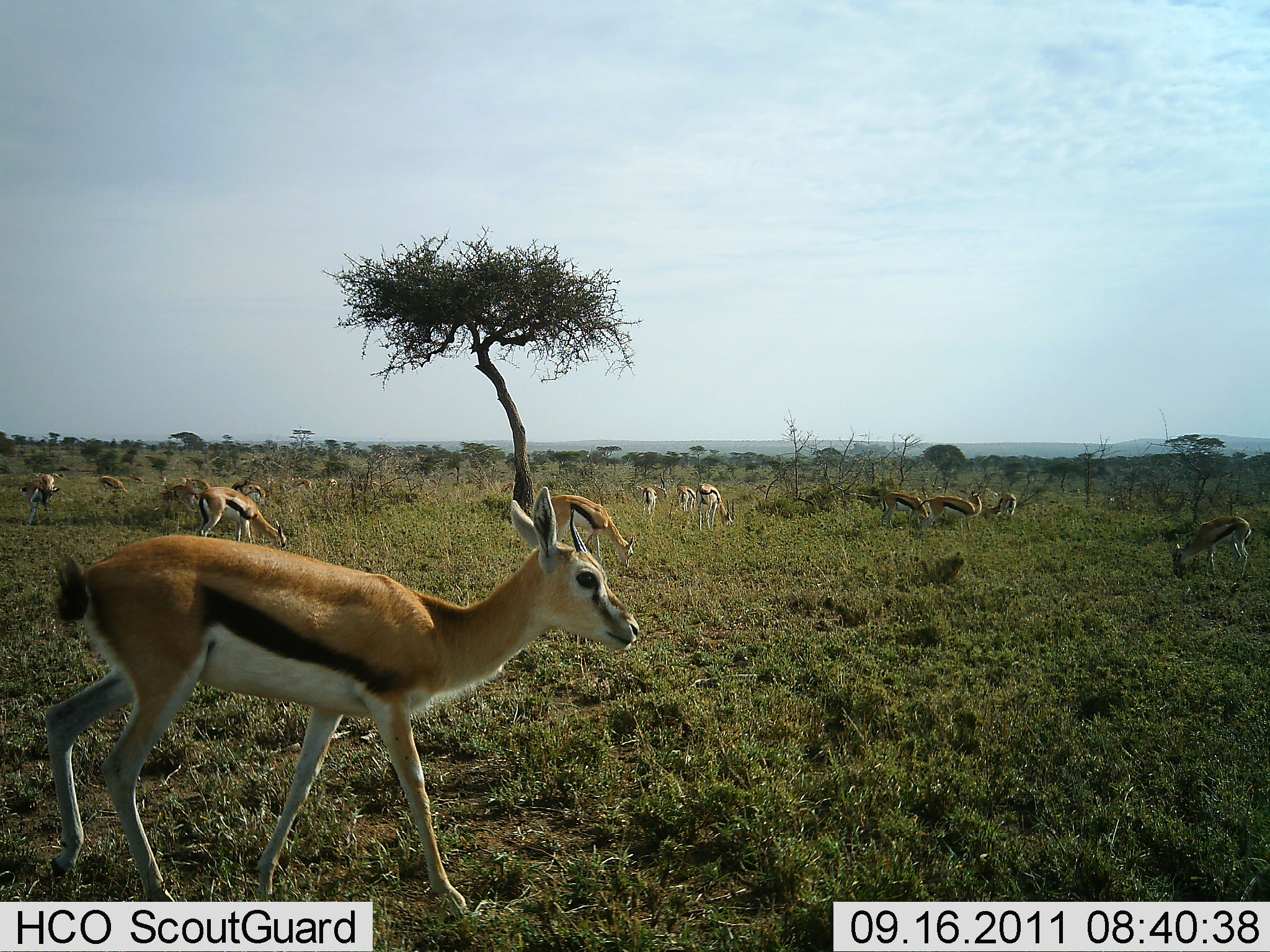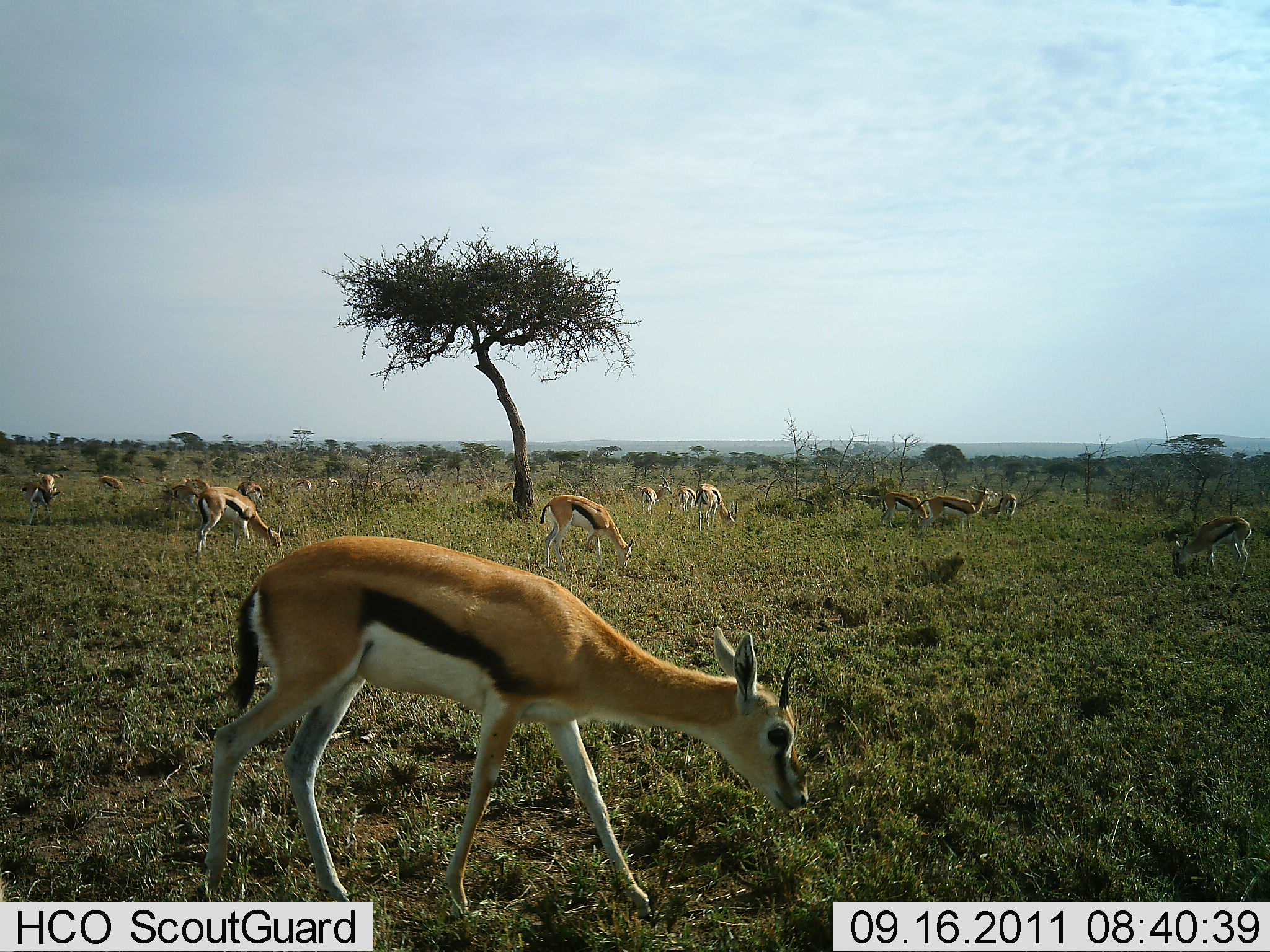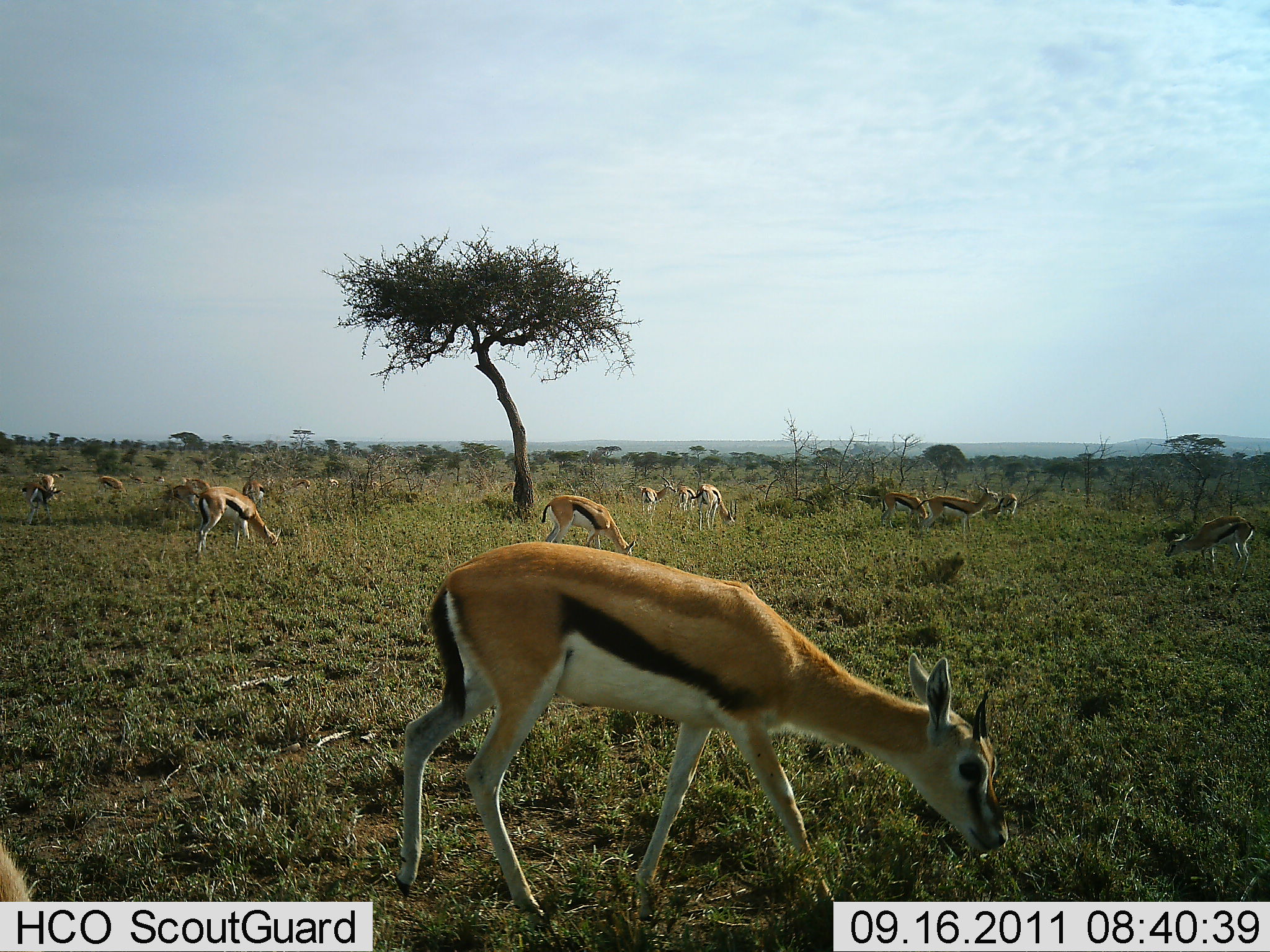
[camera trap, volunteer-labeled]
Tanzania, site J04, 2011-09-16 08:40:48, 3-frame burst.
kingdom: Animalia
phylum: Chordata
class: Mammalia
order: Artiodactyla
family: Bovidae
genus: Eudorcas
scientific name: Eudorcas thomsonii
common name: thomson's gazelle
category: gazellethomsons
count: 11-50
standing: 50%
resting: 0%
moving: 58%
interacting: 0%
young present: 17%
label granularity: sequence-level